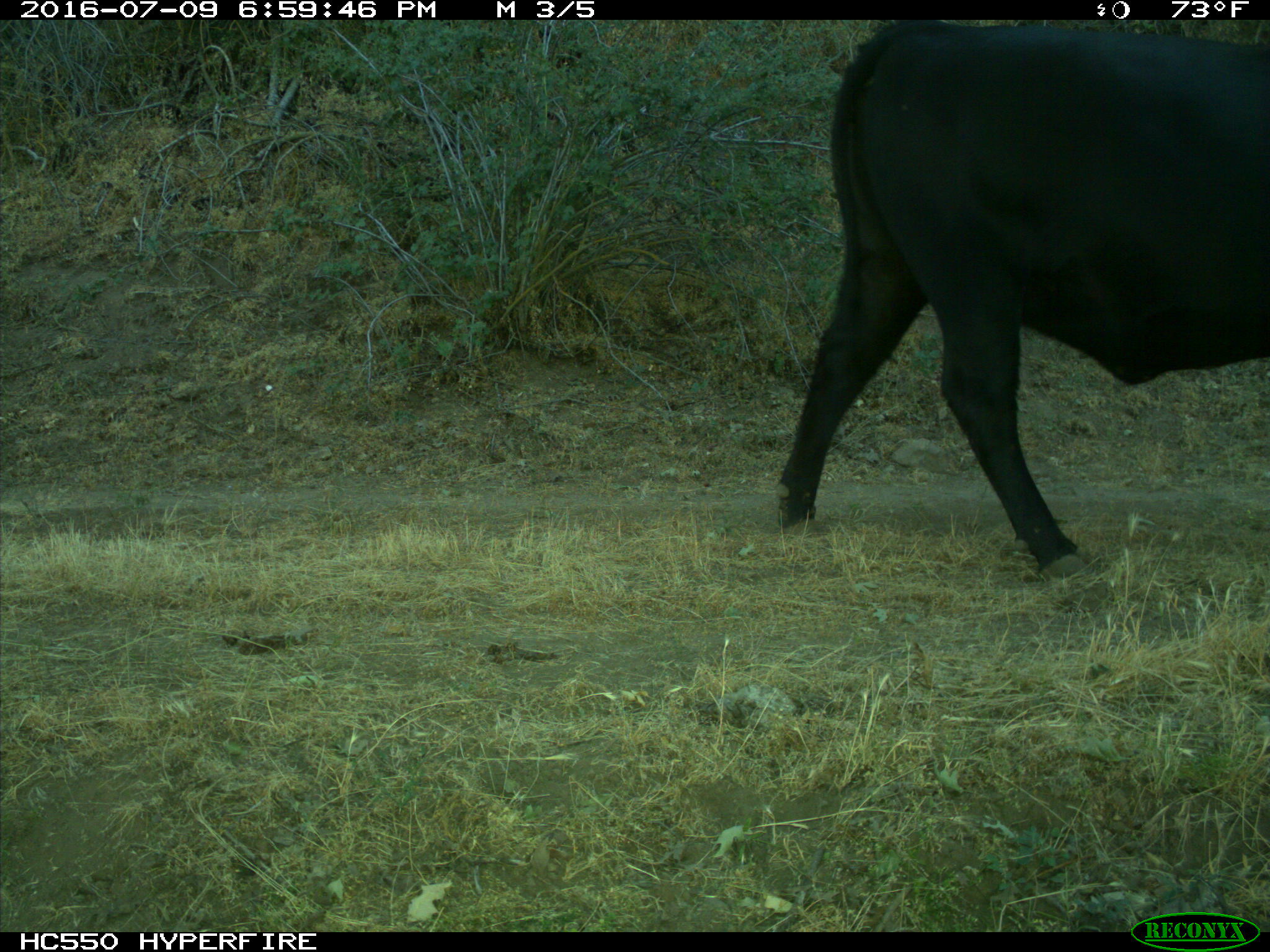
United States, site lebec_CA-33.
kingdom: Animalia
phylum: Chordata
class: Mammalia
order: Artiodactyla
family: Bovidae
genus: Bos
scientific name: Bos taurus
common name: domestic cow